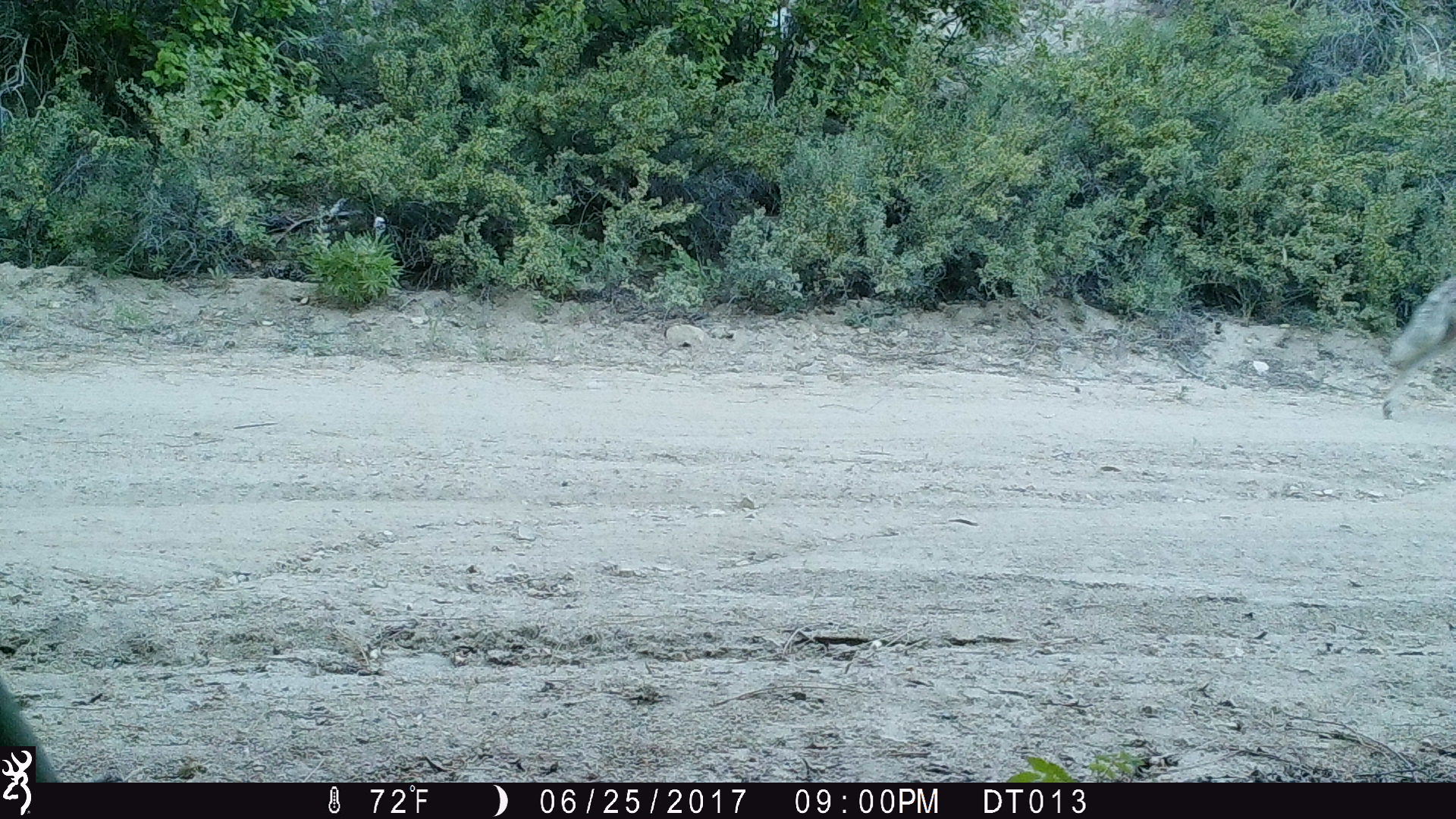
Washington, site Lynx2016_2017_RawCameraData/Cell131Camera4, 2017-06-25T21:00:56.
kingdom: Animalia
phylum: Chordata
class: Mammalia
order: Carnivora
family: Canidae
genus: Canis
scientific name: Canis latrans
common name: coyote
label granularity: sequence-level